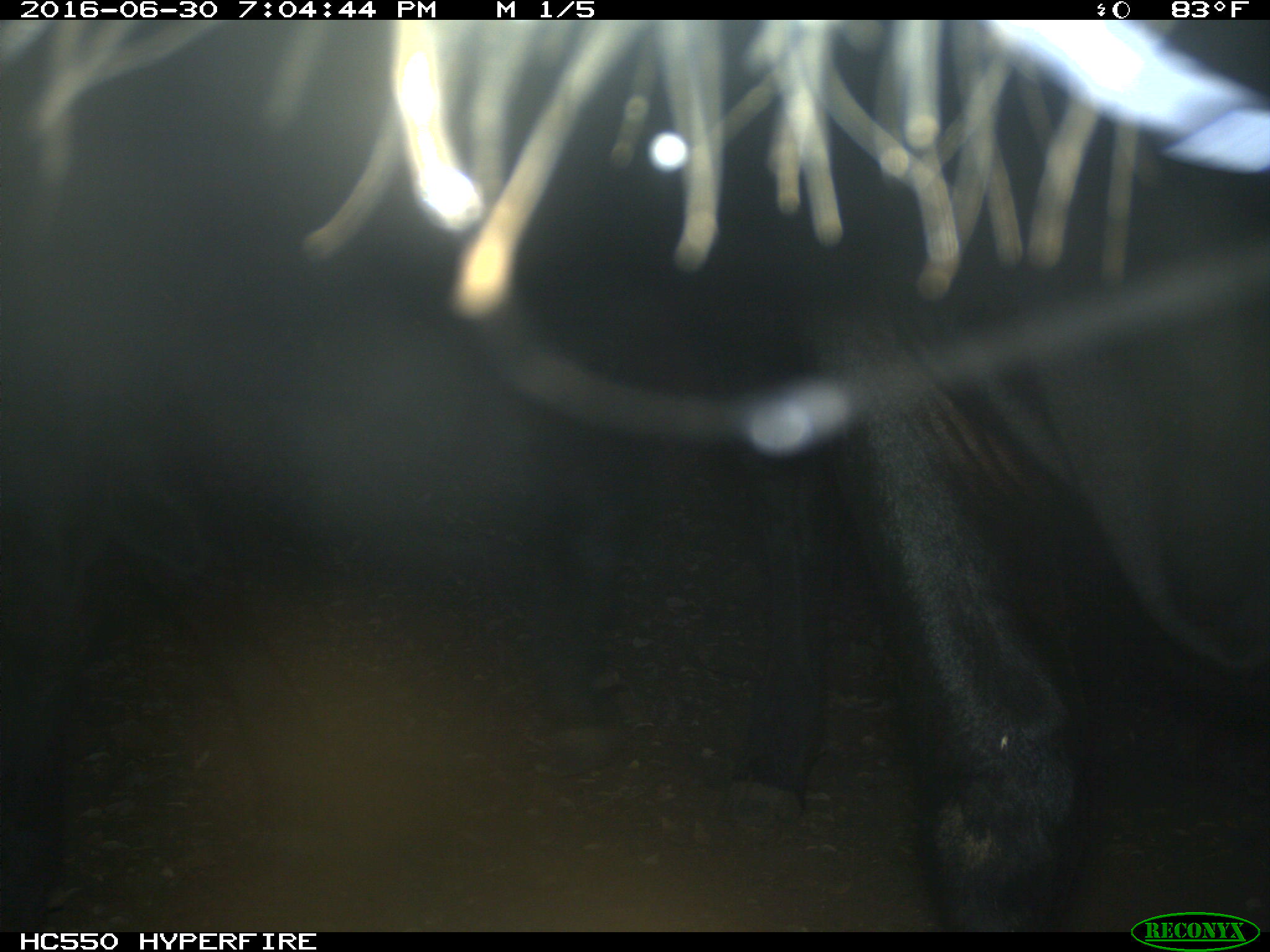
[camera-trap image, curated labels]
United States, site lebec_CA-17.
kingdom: Animalia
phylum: Chordata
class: Mammalia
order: Artiodactyla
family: Bovidae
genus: Bos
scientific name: Bos taurus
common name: domestic cow